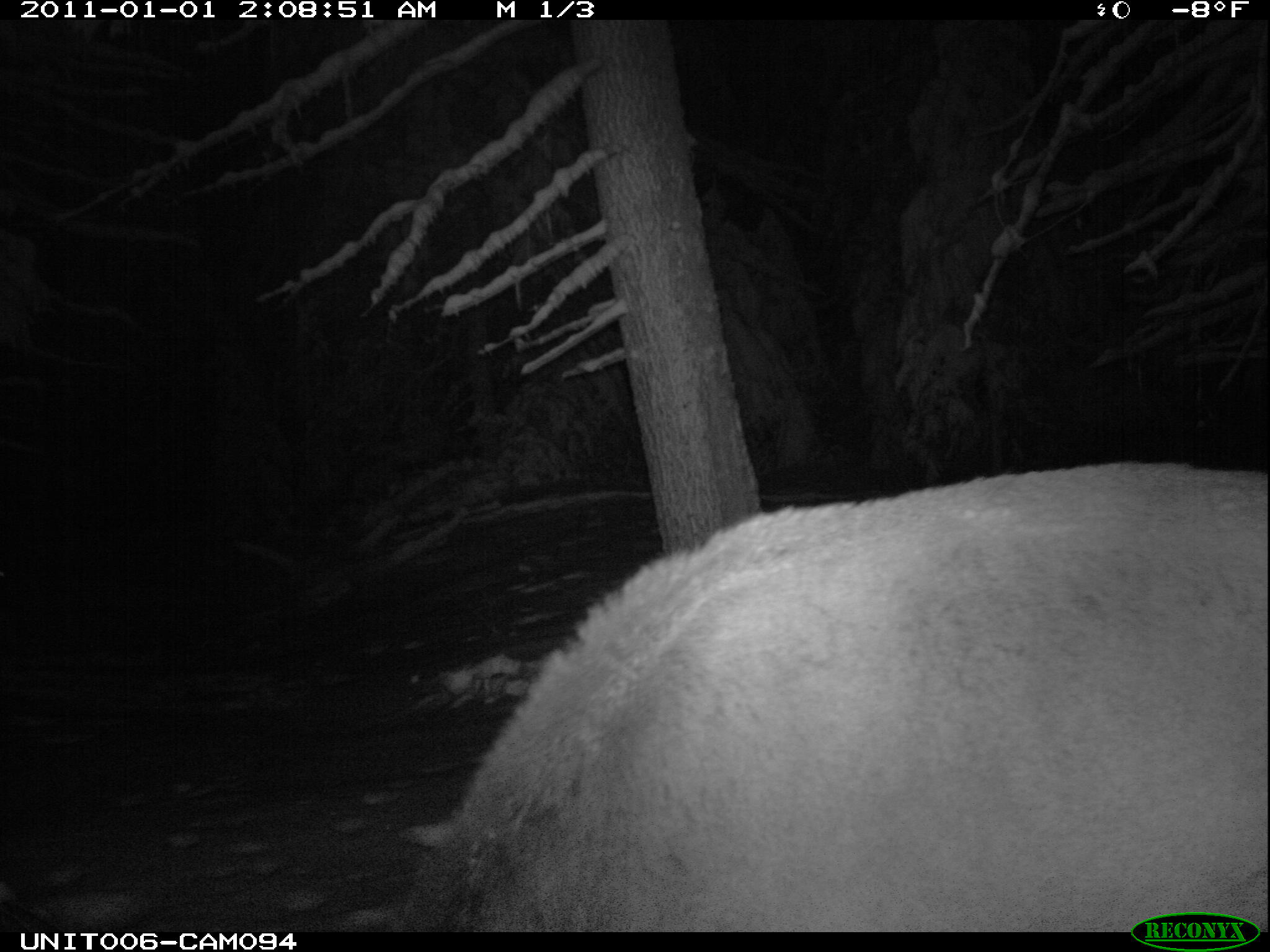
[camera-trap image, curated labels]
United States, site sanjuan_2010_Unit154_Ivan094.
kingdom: Animalia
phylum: Chordata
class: Mammalia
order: Artiodactyla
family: Cervidae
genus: Cervus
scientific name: Cervus elaphus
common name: red deer